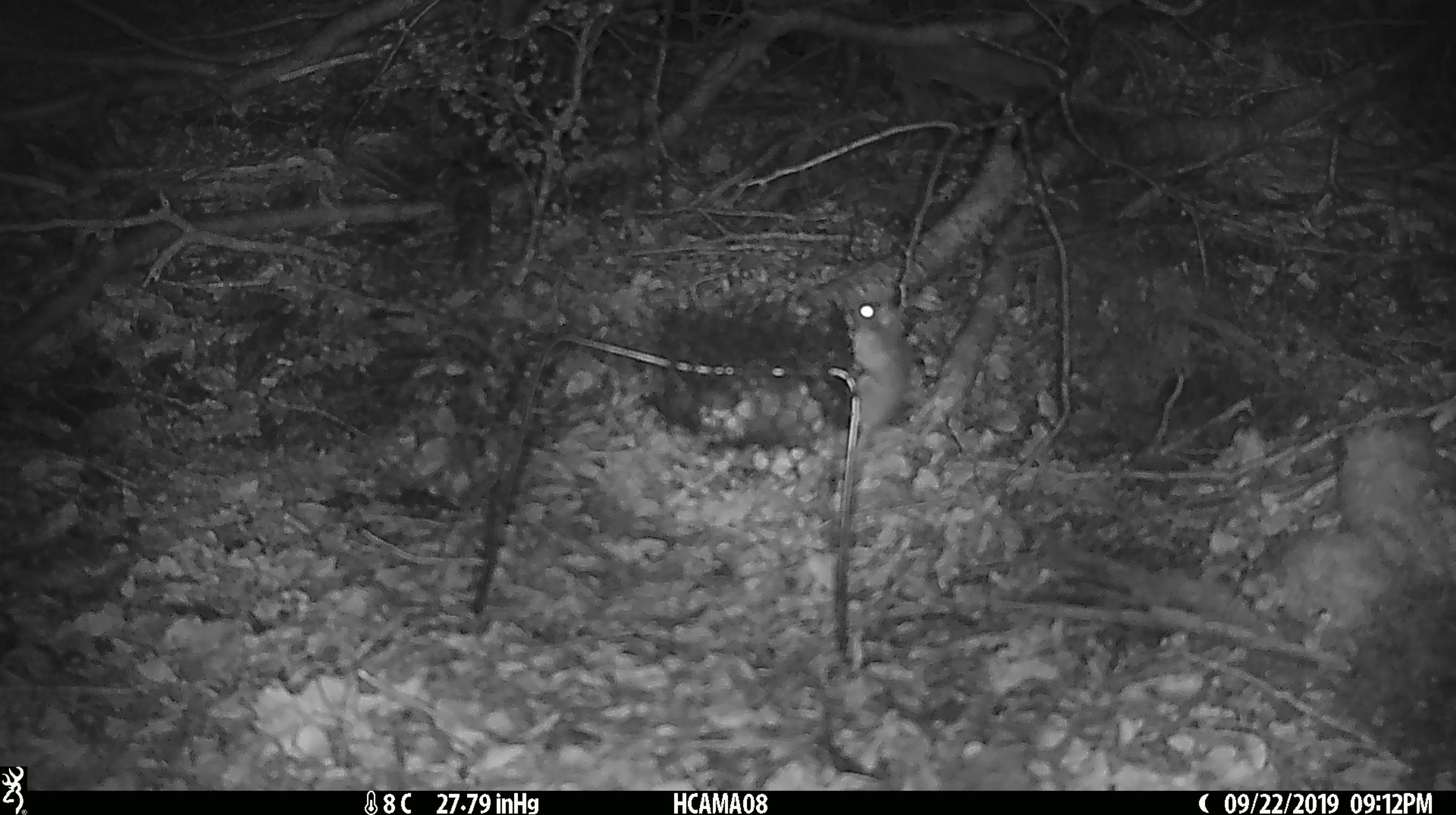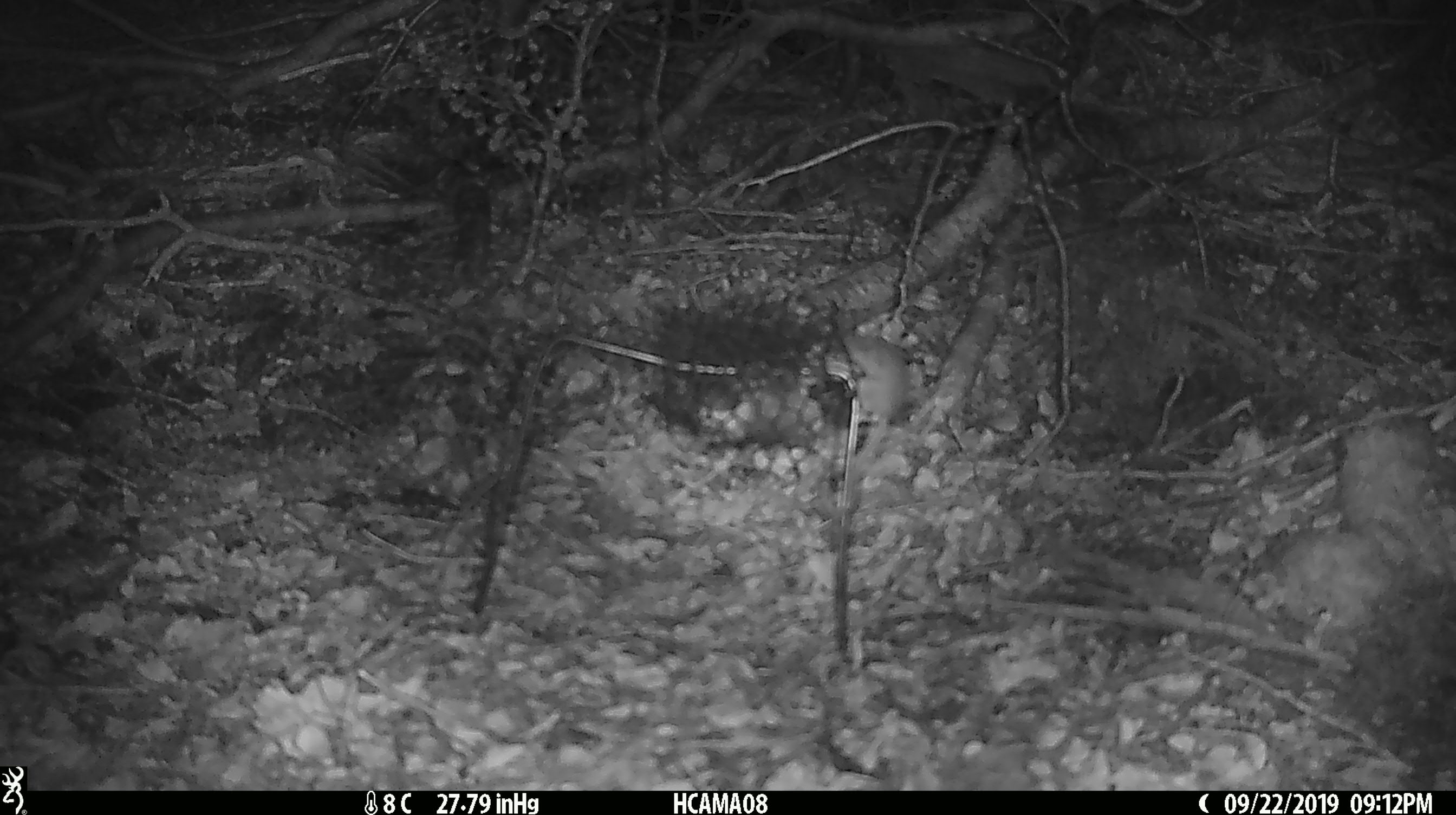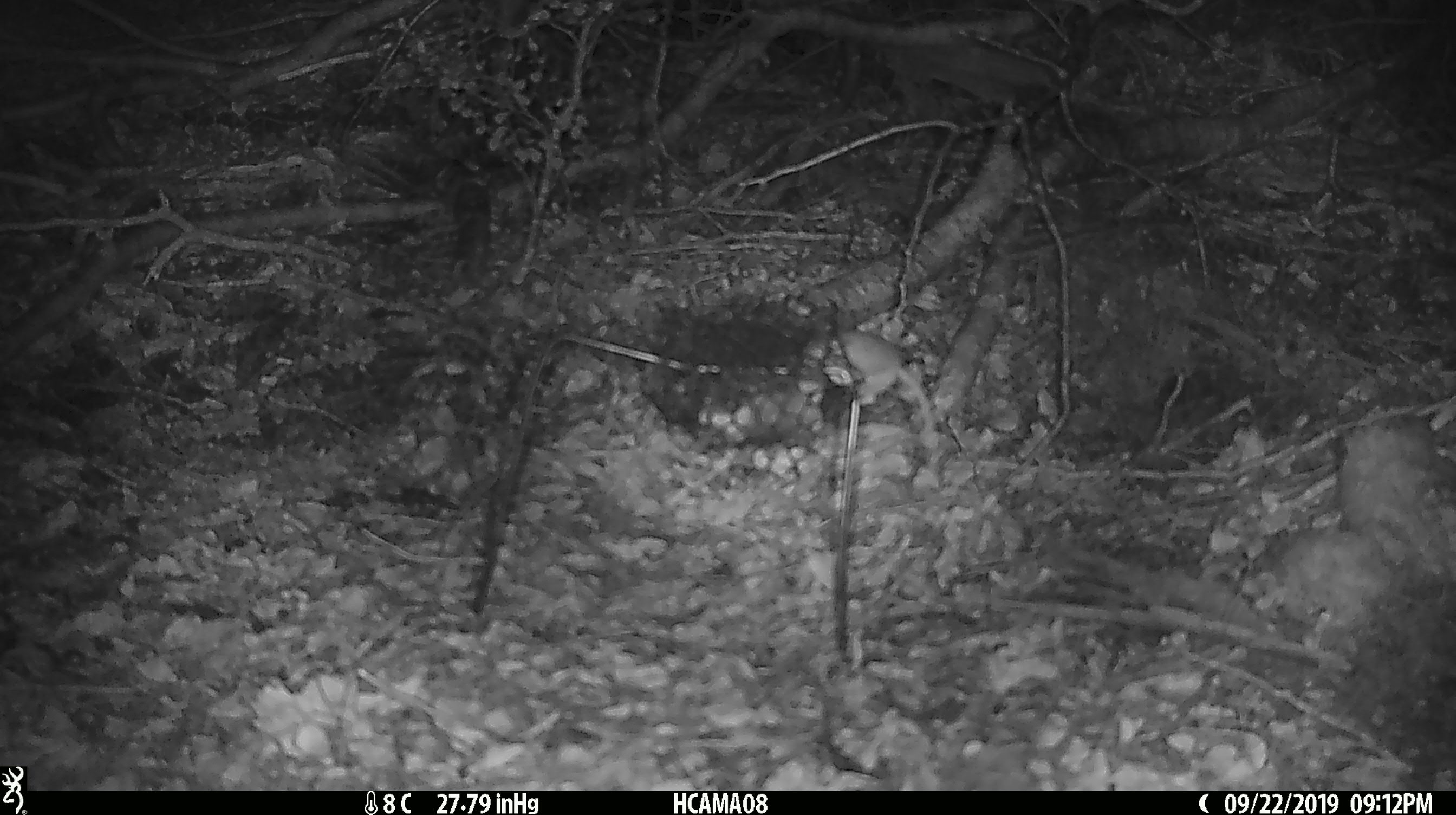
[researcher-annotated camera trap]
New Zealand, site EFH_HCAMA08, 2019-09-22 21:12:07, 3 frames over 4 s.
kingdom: Animalia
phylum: Chordata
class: Mammalia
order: Rodentia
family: Muridae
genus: Mus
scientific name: Mus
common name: mouse